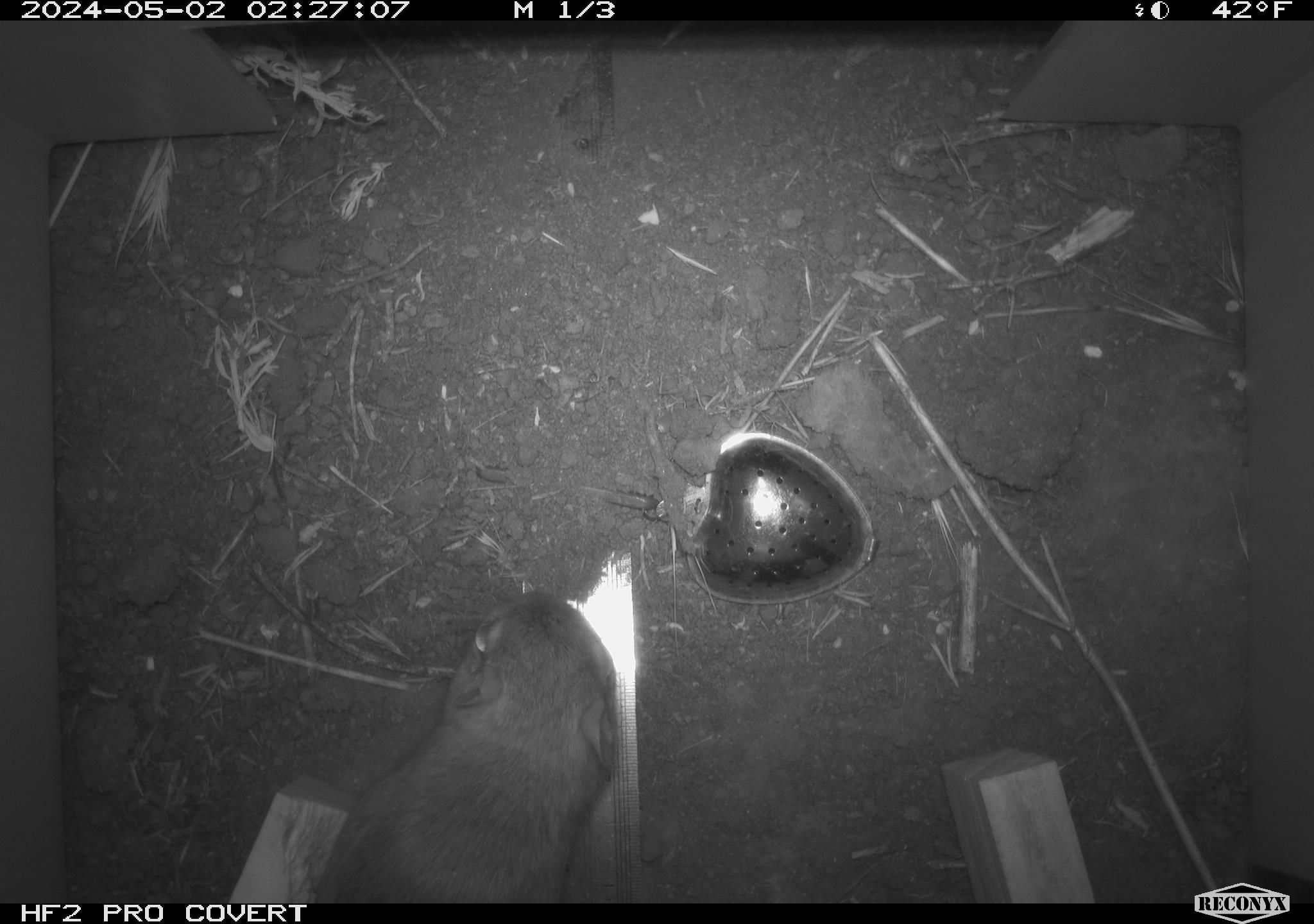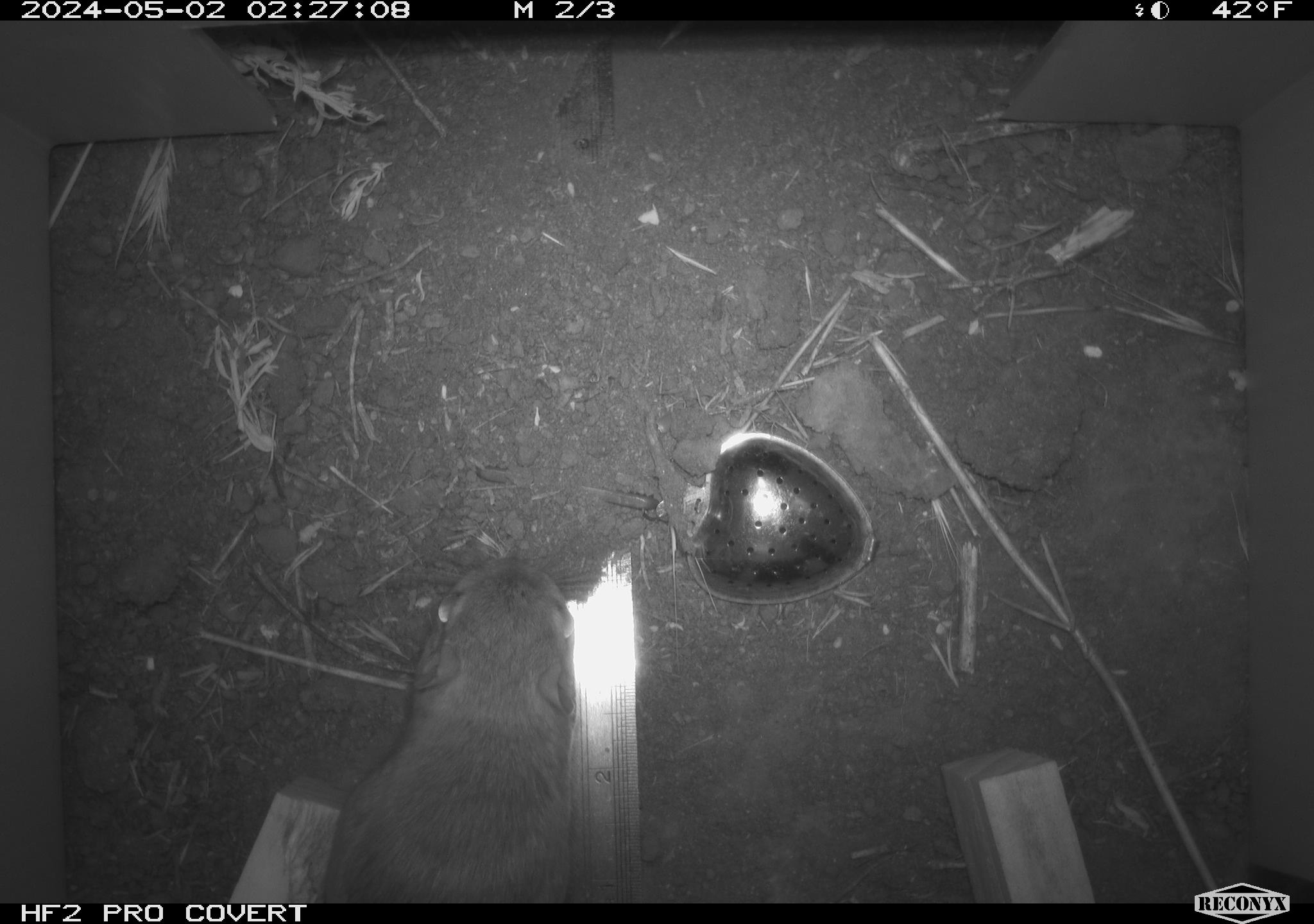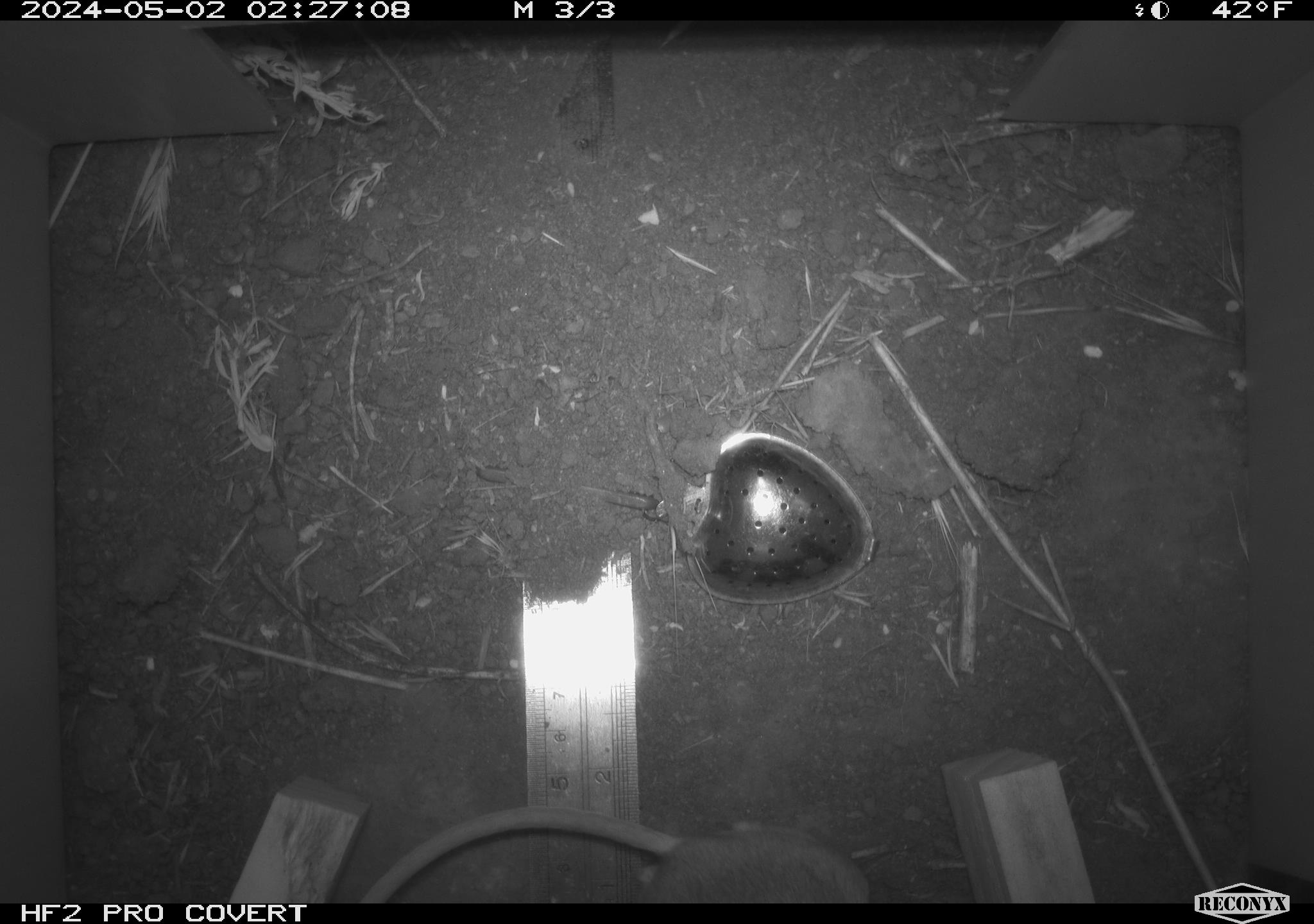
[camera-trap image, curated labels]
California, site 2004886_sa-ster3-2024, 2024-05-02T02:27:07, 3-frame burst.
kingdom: Animalia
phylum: Chordata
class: Mammalia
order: Rodentia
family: Heteromyidae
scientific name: Heteromyidae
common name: kangaroo rats and pocket mice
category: heteromyidae family